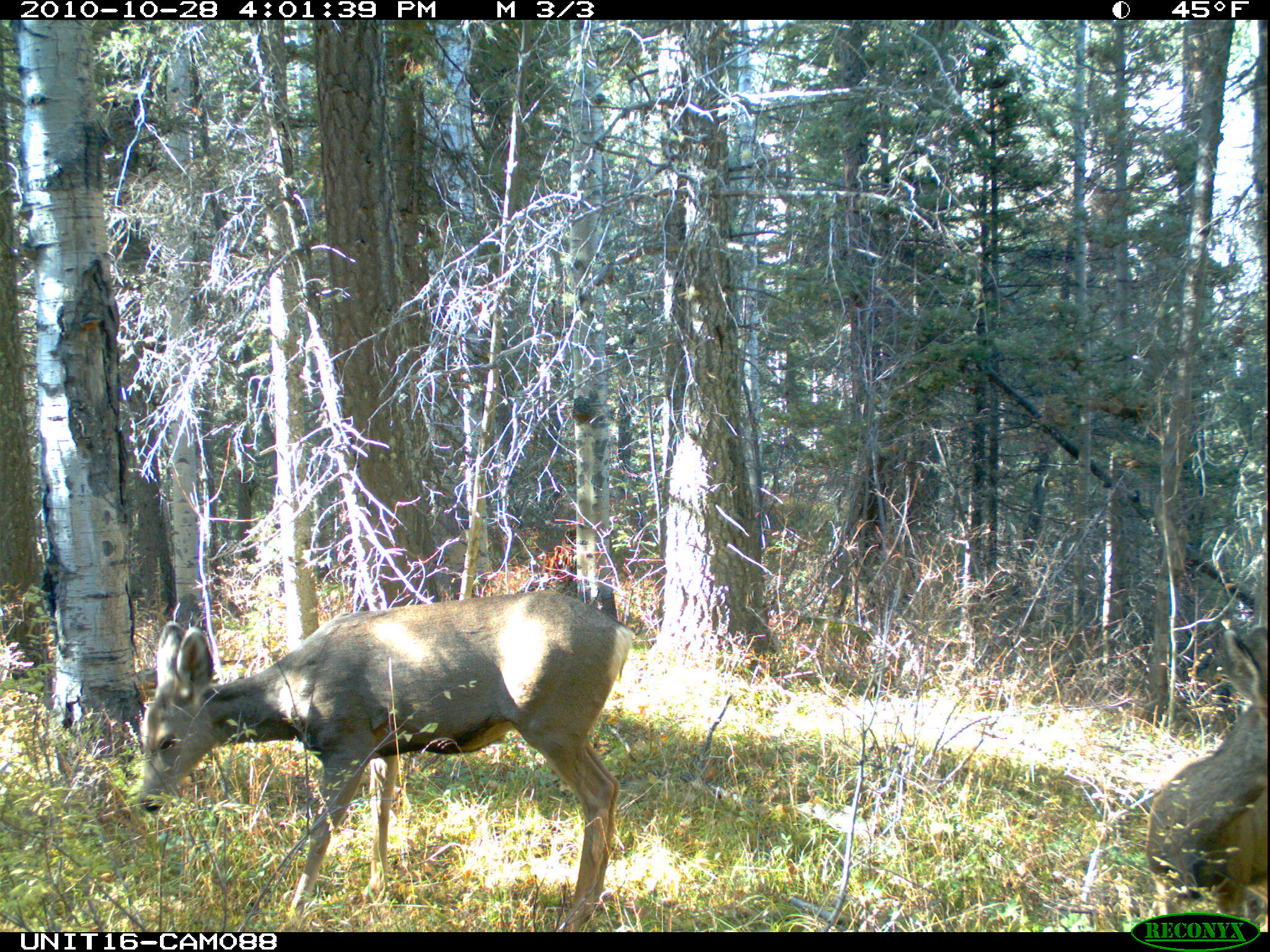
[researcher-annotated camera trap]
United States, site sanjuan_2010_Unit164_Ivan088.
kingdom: Animalia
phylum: Chordata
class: Mammalia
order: Artiodactyla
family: Cervidae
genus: Odocoileus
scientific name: Odocoileus hemionus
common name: mule deer